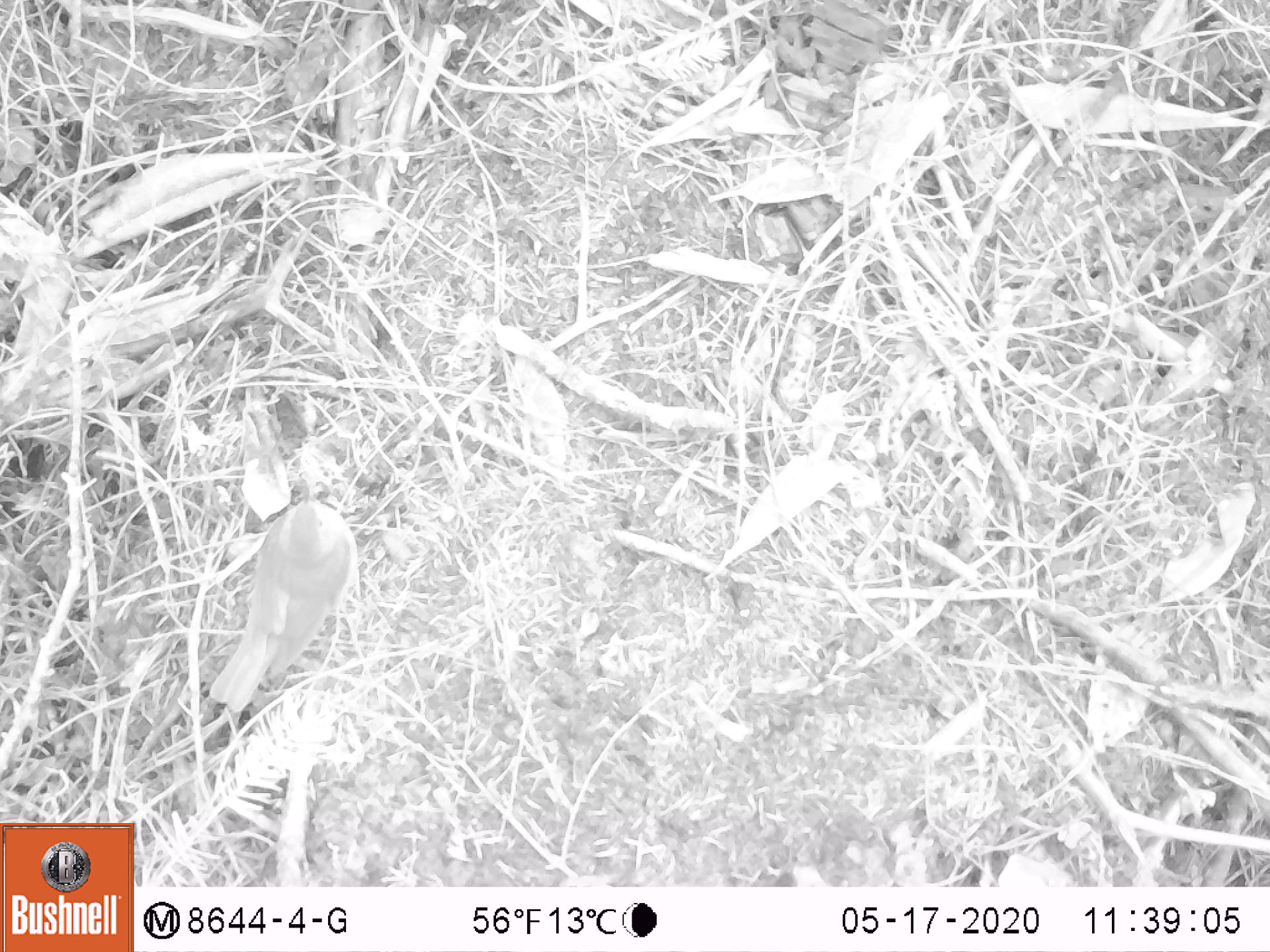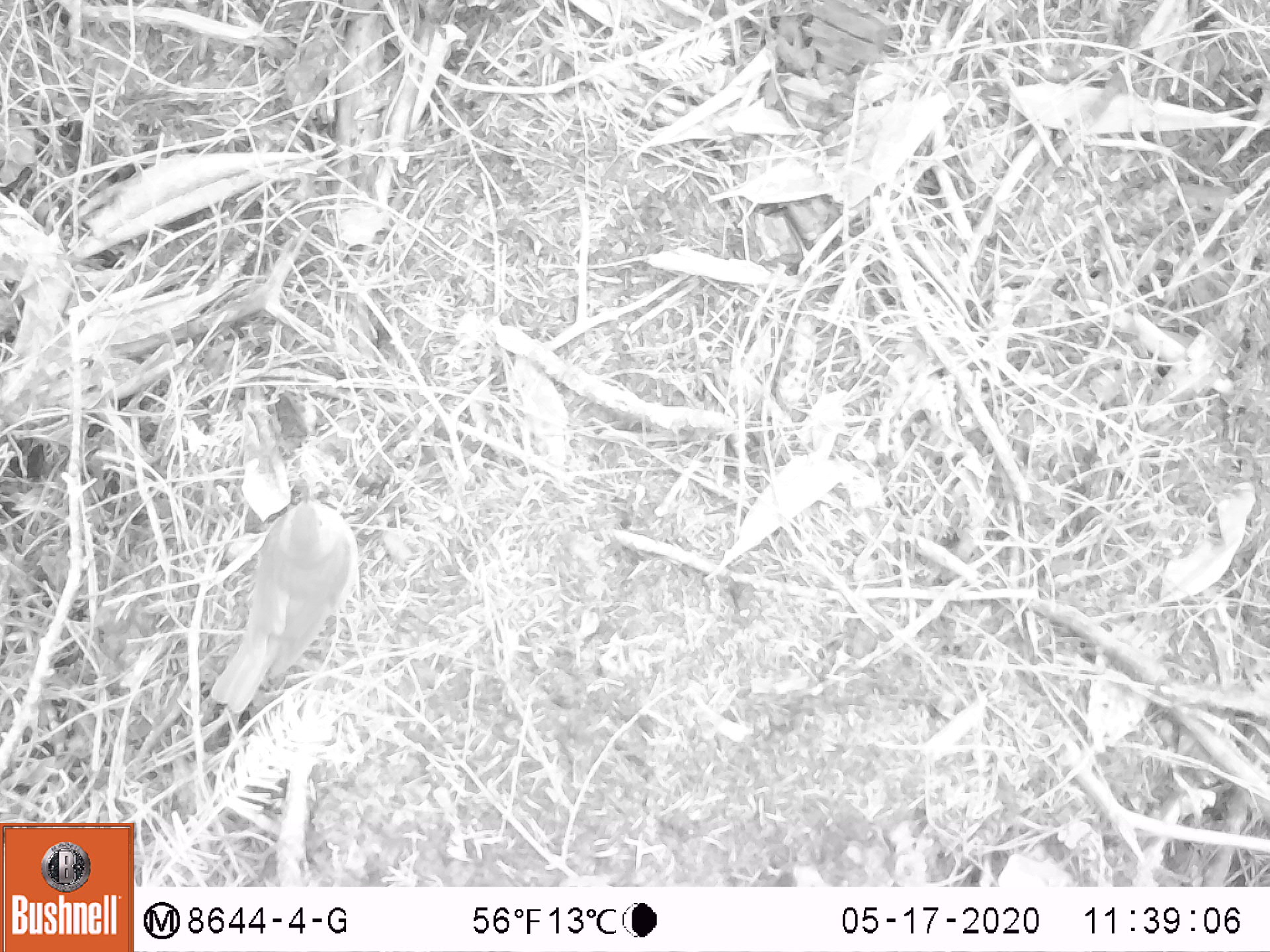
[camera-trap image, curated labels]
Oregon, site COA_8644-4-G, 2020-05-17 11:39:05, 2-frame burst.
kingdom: Animalia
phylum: Chordata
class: Aves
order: Passeriformes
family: Turdidae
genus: Catharus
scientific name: Catharus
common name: brown thrushes and nightingale-thrushes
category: catharus species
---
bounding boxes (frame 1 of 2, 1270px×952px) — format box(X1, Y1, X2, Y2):
catharus species: box(198, 464, 373, 724)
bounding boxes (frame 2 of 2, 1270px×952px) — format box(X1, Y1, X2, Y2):
catharus species: box(199, 467, 380, 729)